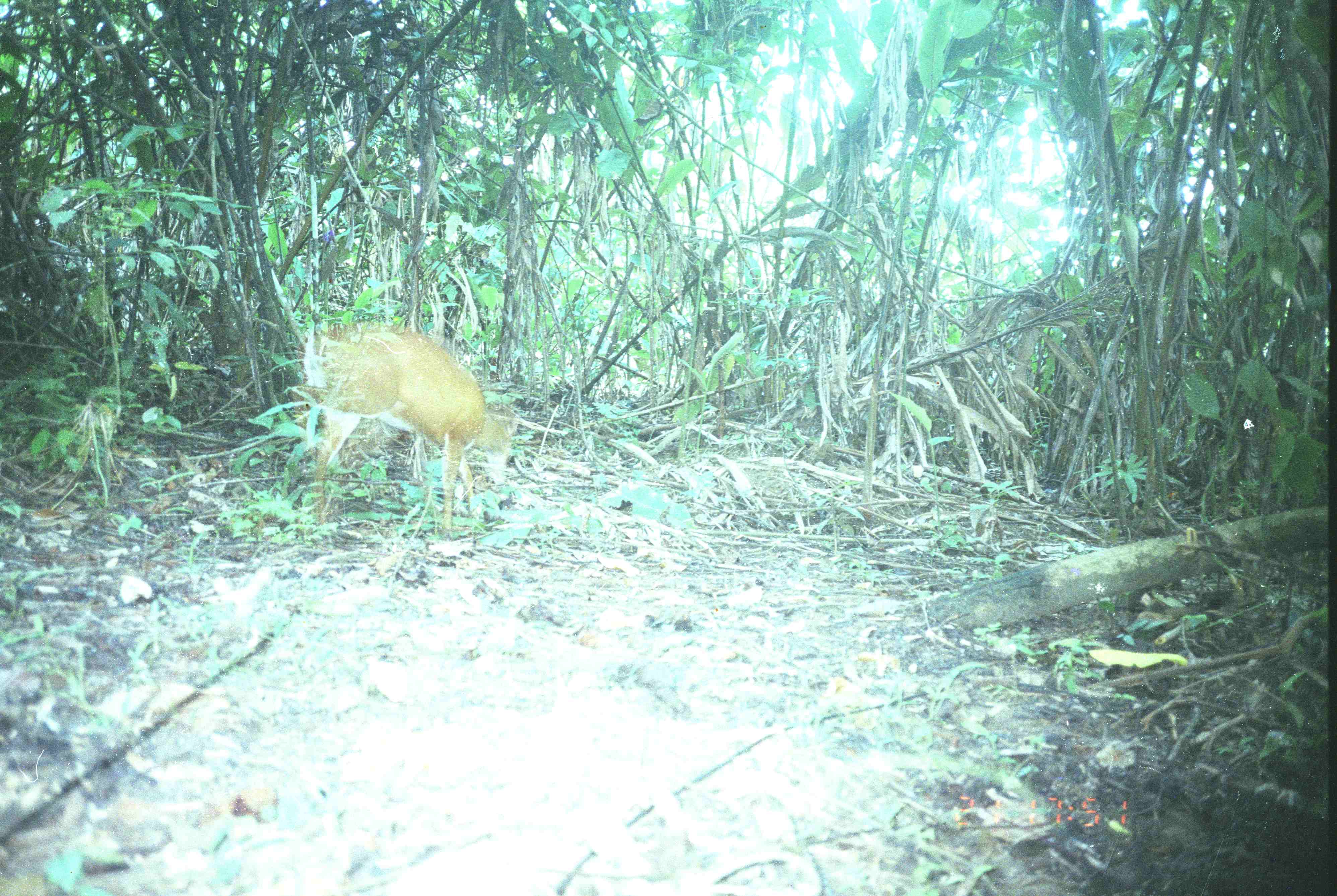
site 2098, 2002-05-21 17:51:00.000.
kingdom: Animalia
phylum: Chordata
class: Mammalia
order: Artiodactyla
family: Cervidae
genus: Muntiacus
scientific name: Muntiacus muntjak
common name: southern red muntjac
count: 1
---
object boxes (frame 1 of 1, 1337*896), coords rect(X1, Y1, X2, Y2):
muntiacus muntjak: rect(290, 317, 520, 542)